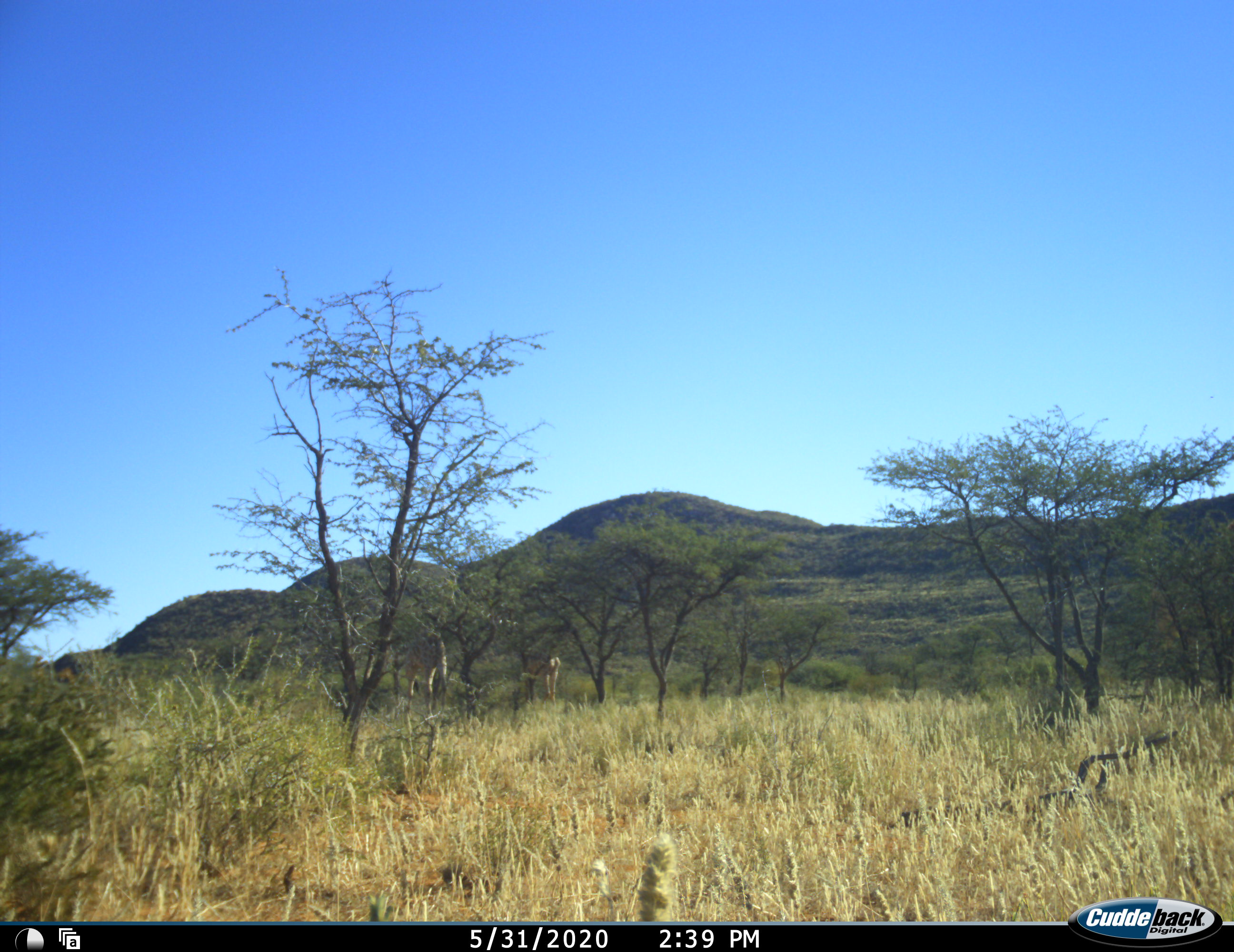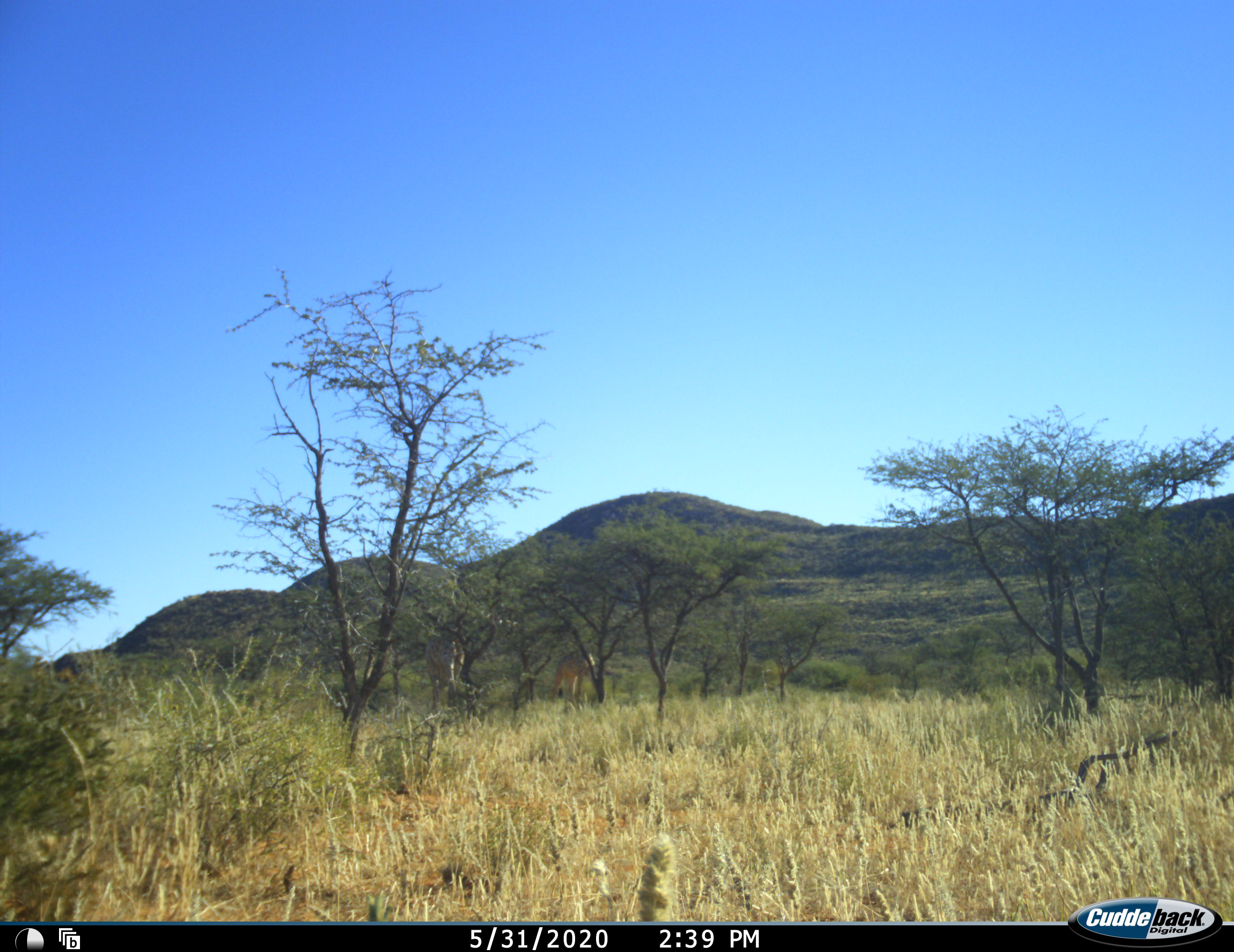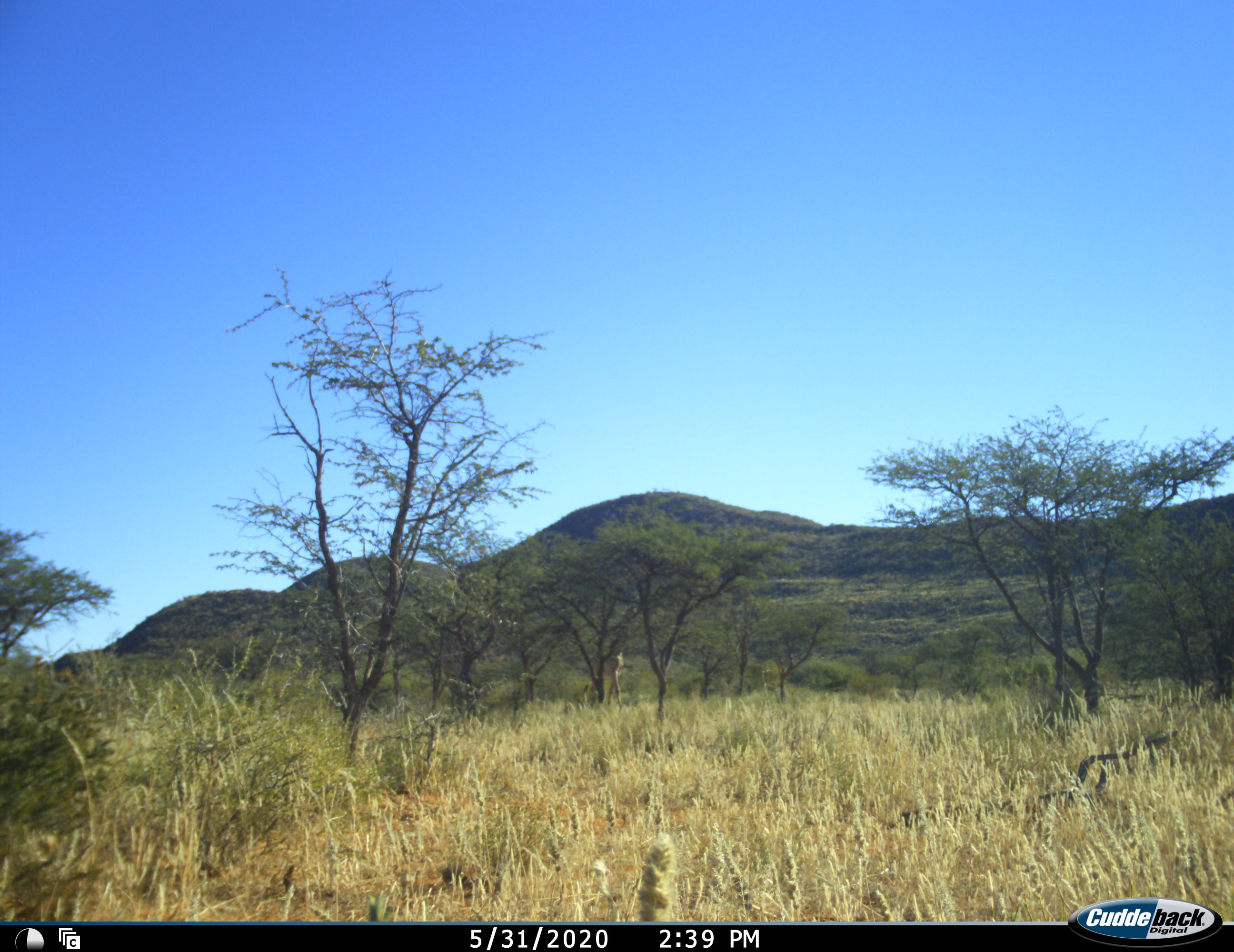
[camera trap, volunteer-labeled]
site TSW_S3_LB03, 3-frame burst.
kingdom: Animalia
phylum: Chordata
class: Mammalia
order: Artiodactyla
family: Giraffidae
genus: Giraffa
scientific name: Giraffa camelopardalis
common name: giraffe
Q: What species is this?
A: Giraffe (Giraffa camelopardalis).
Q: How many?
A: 2.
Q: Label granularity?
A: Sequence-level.